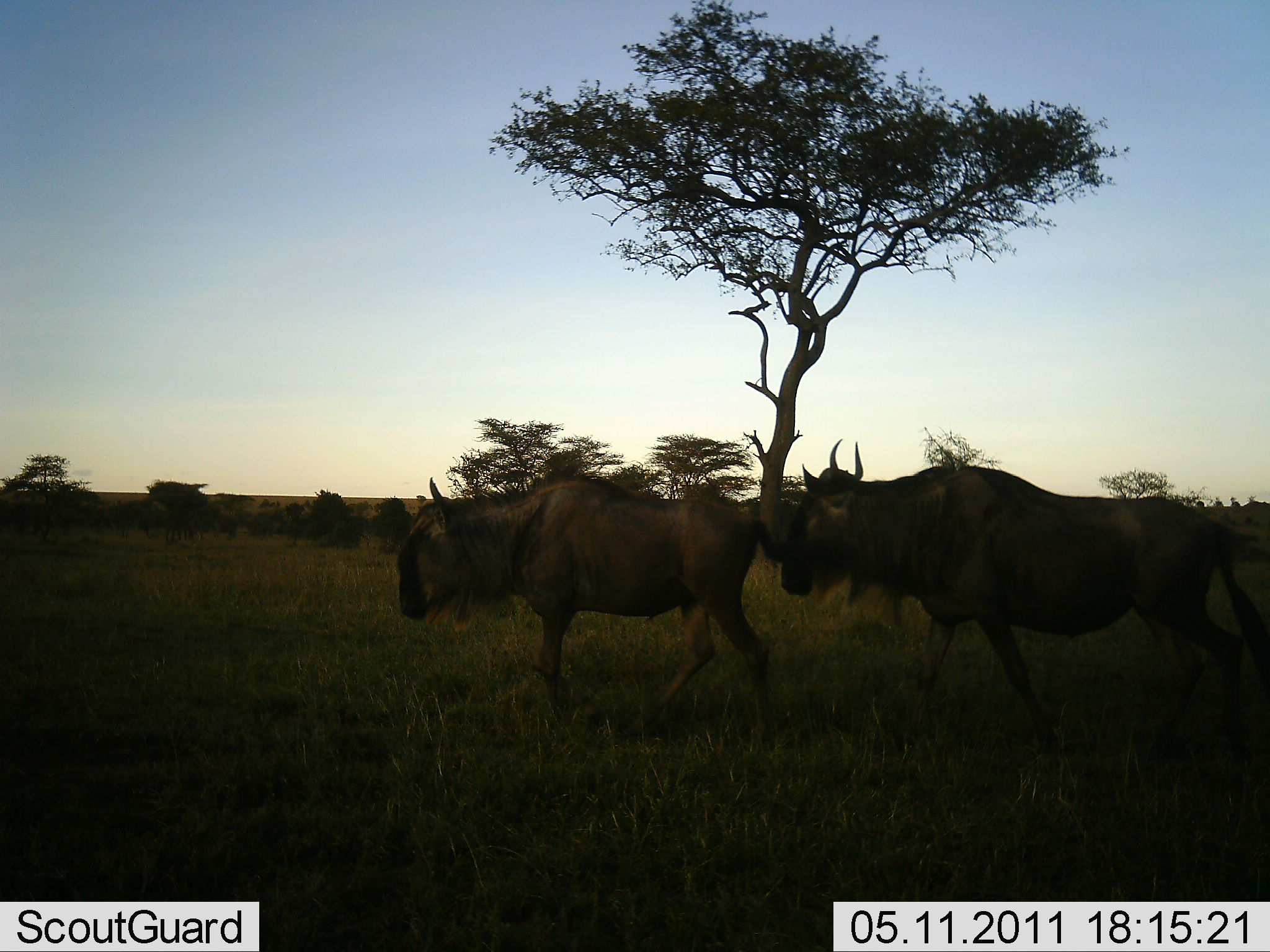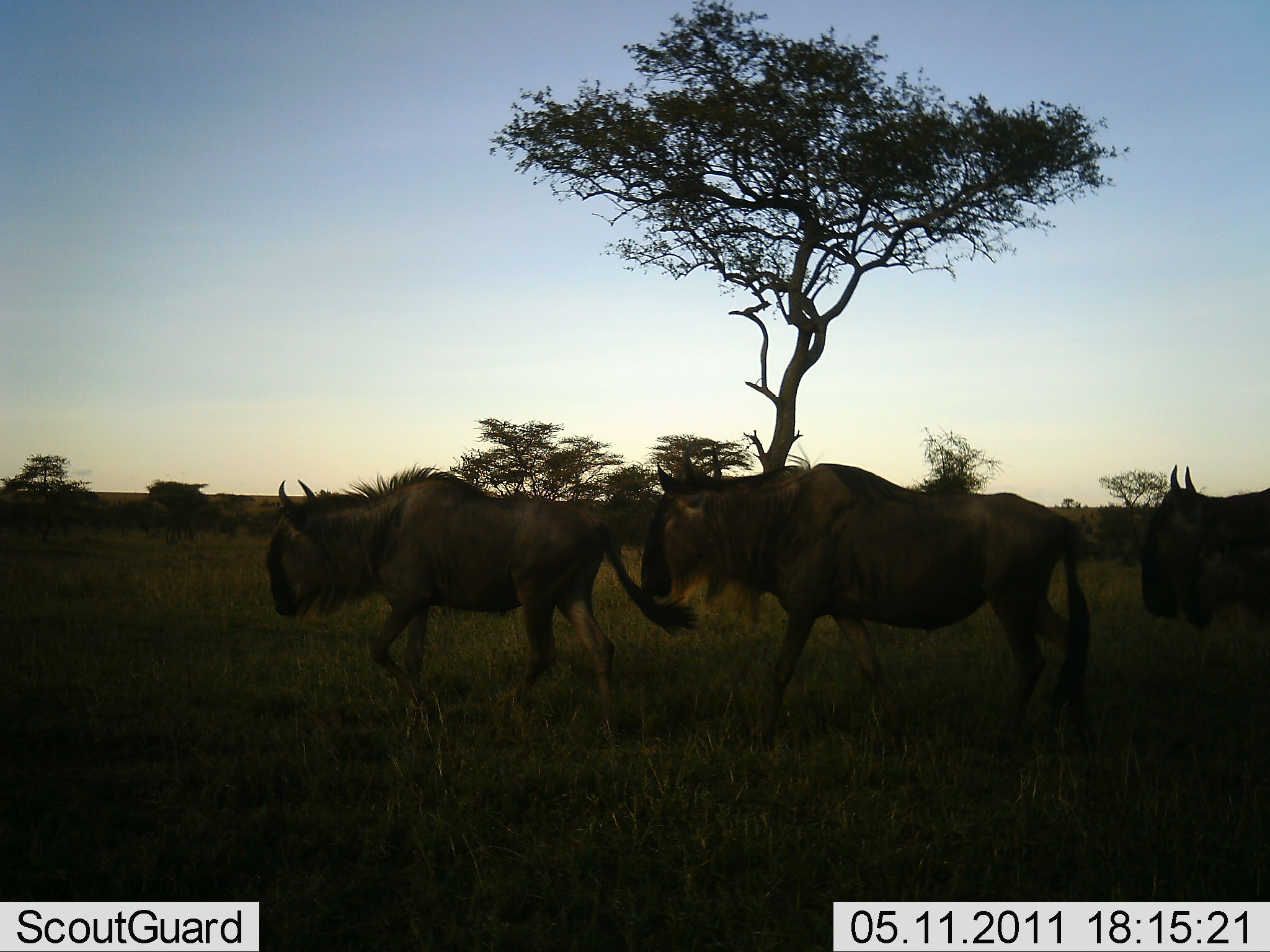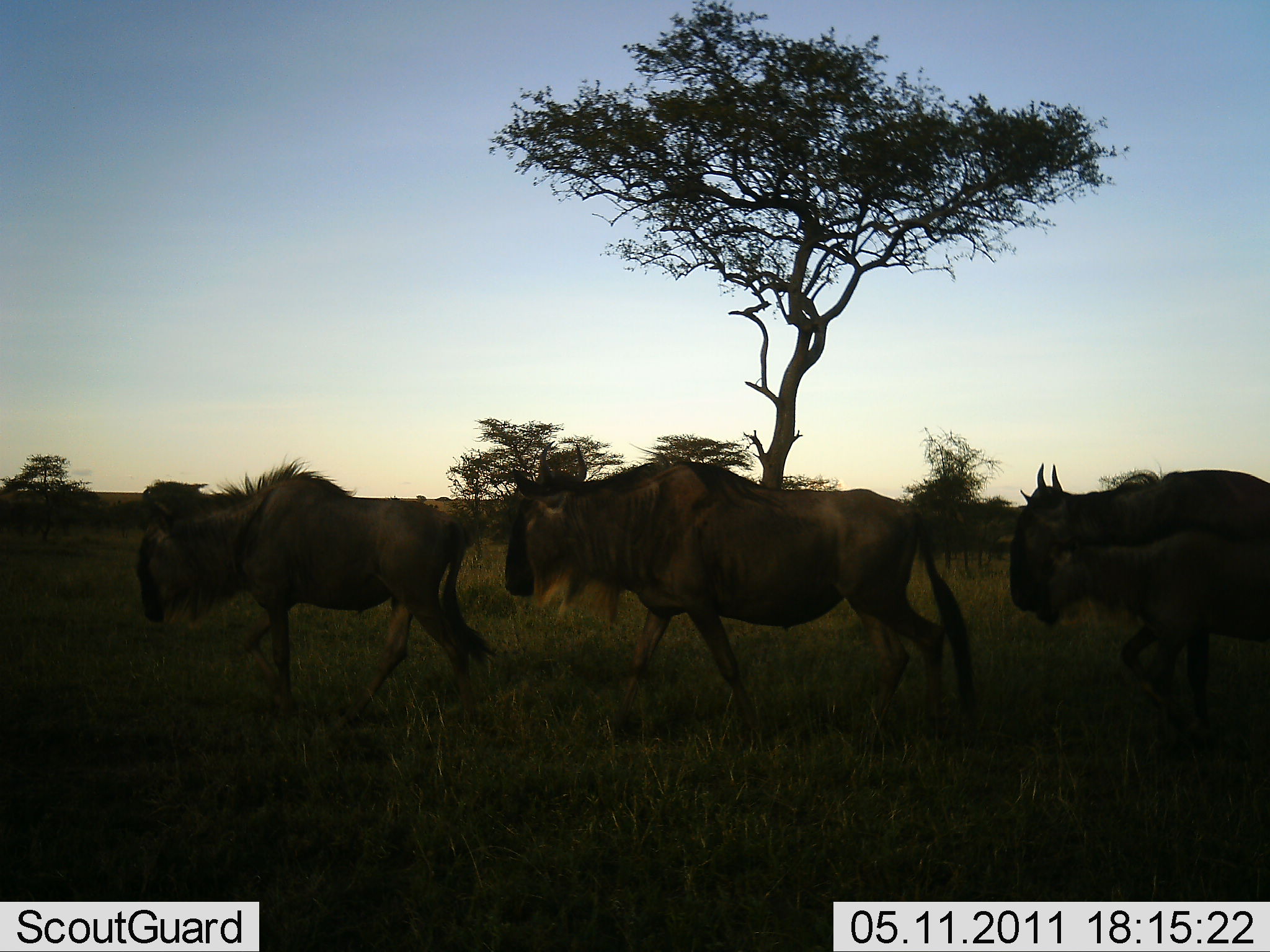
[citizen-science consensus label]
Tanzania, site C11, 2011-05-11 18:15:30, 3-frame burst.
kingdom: Animalia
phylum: Chordata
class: Mammalia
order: Artiodactyla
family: Bovidae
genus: Connochaetes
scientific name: Connochaetes taurinus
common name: blue wildebeest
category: wildebeest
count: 4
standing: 0%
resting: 0%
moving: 100%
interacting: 0%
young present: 31%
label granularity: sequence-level